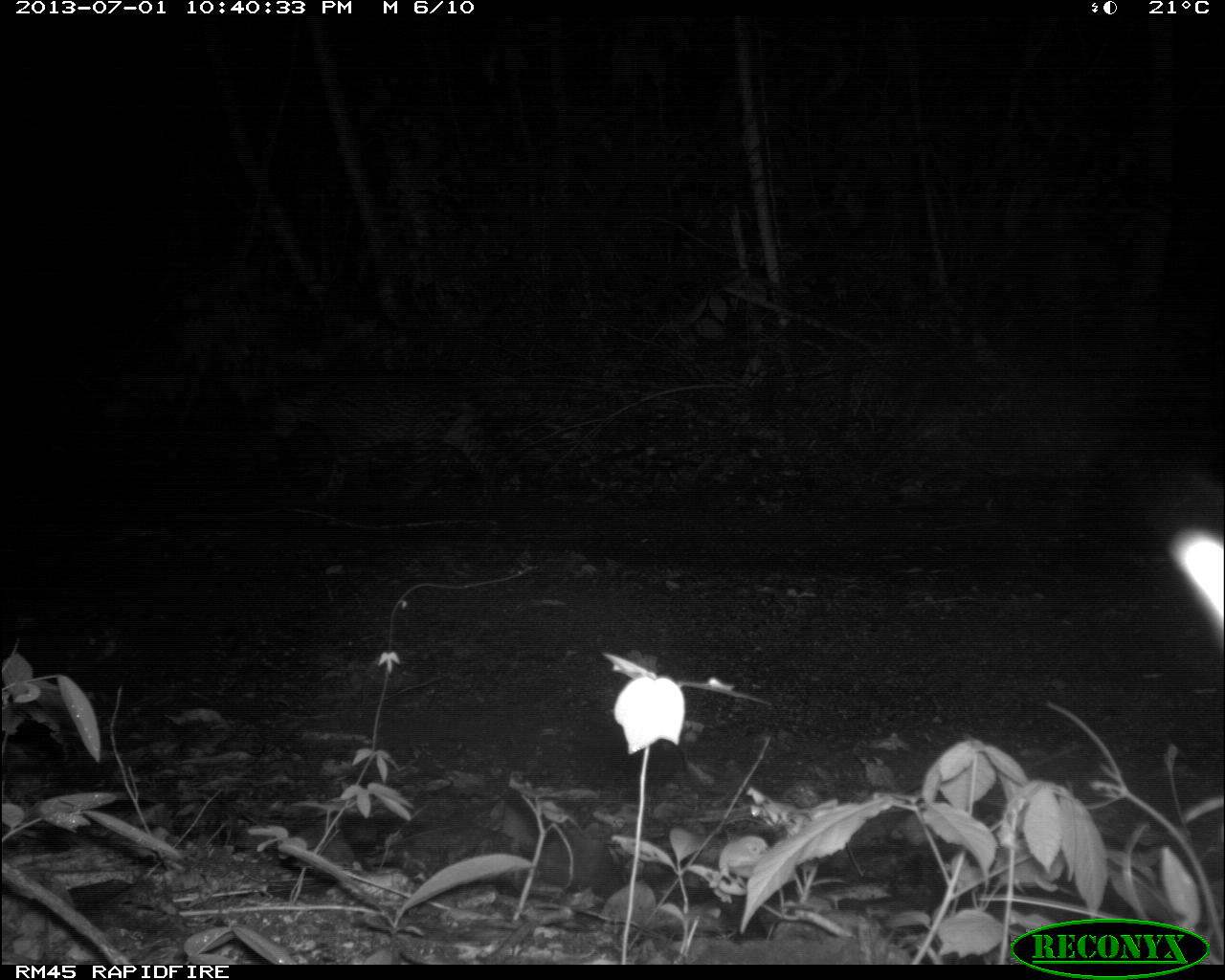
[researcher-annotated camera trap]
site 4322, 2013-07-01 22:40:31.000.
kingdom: Animalia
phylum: Chordata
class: Mammalia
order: Carnivora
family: Felidae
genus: Leopardus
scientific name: Leopardus pardalis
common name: ocelot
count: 1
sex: male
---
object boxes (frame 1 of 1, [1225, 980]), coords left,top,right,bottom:
leopardus pardalis: 266,347,538,509